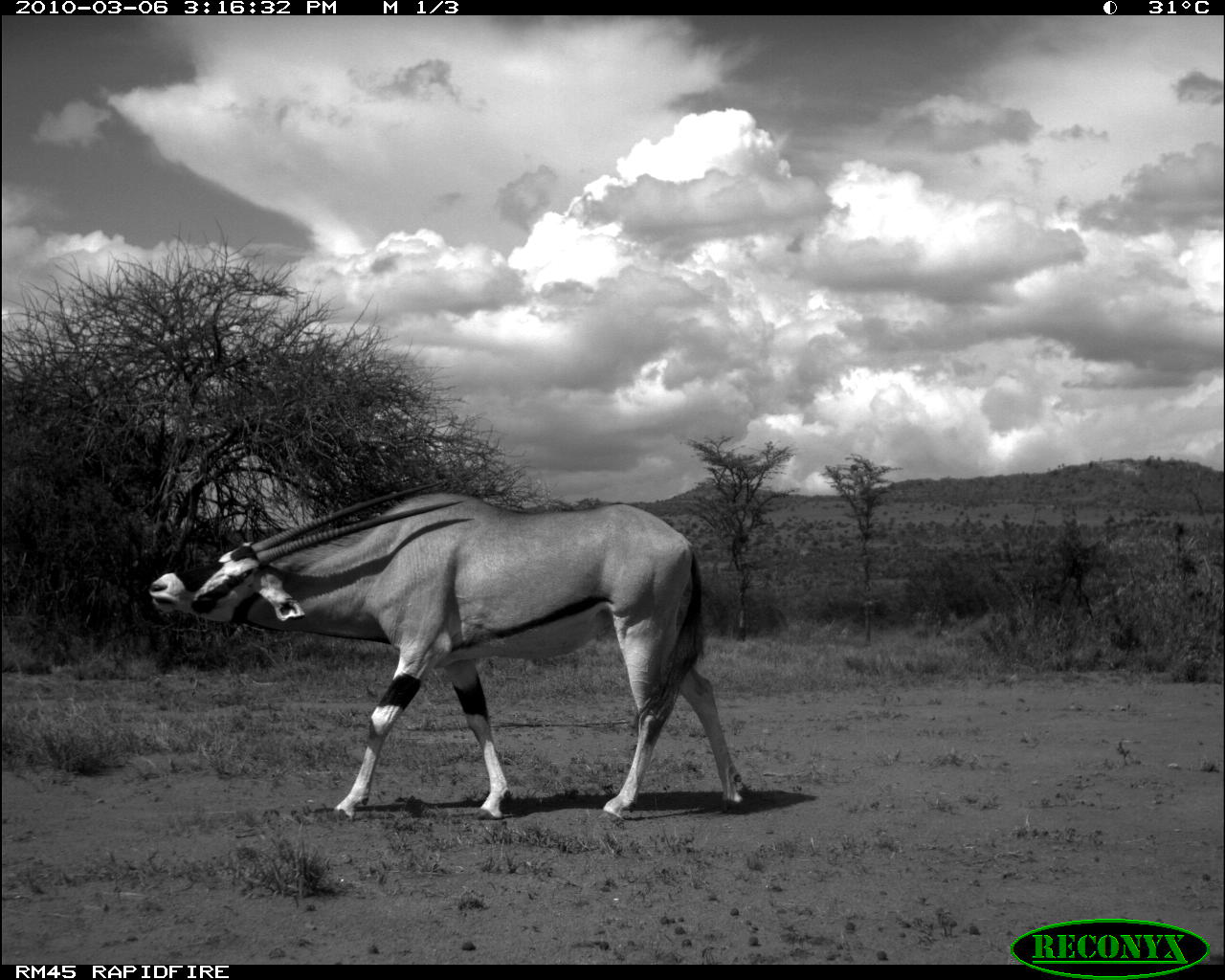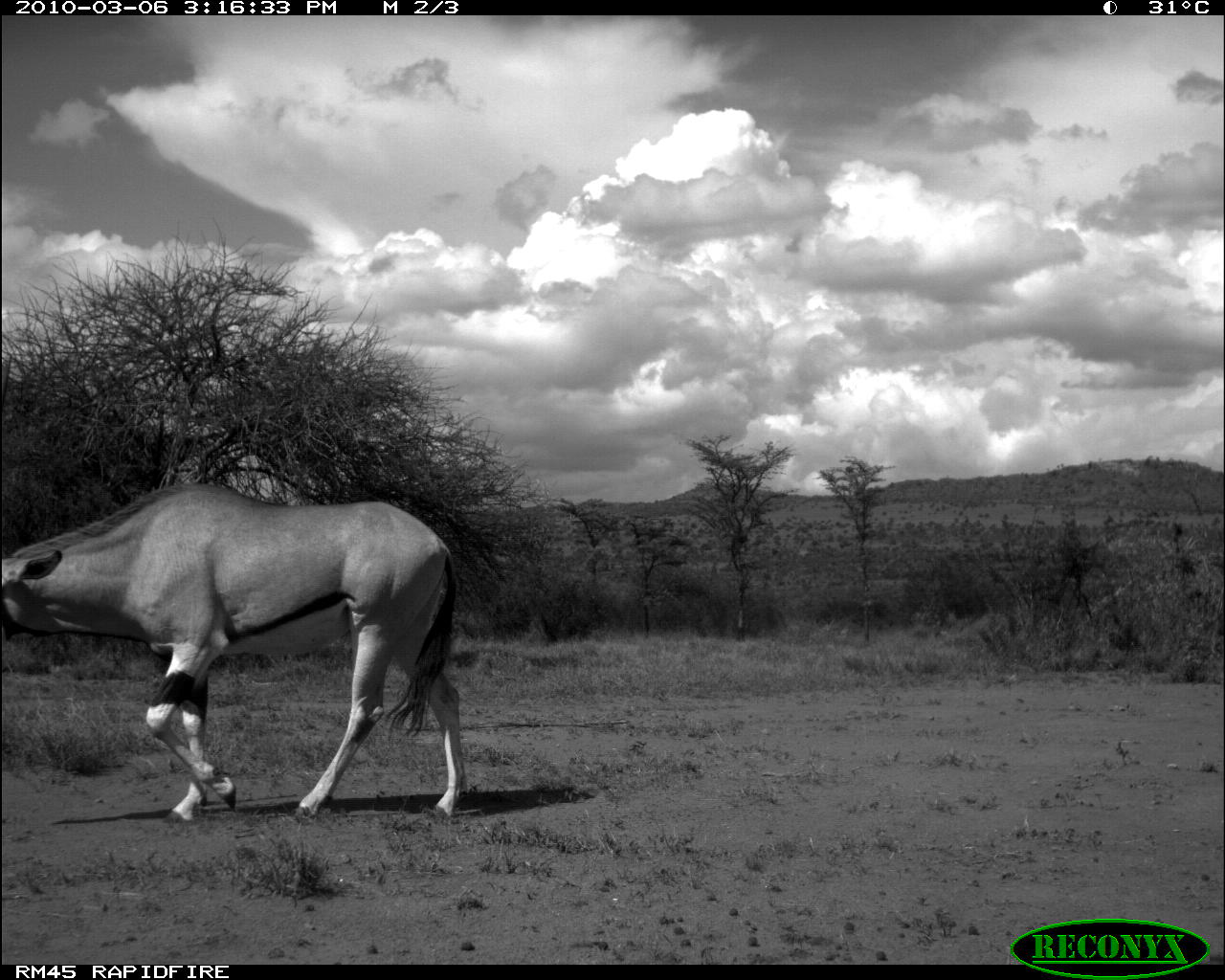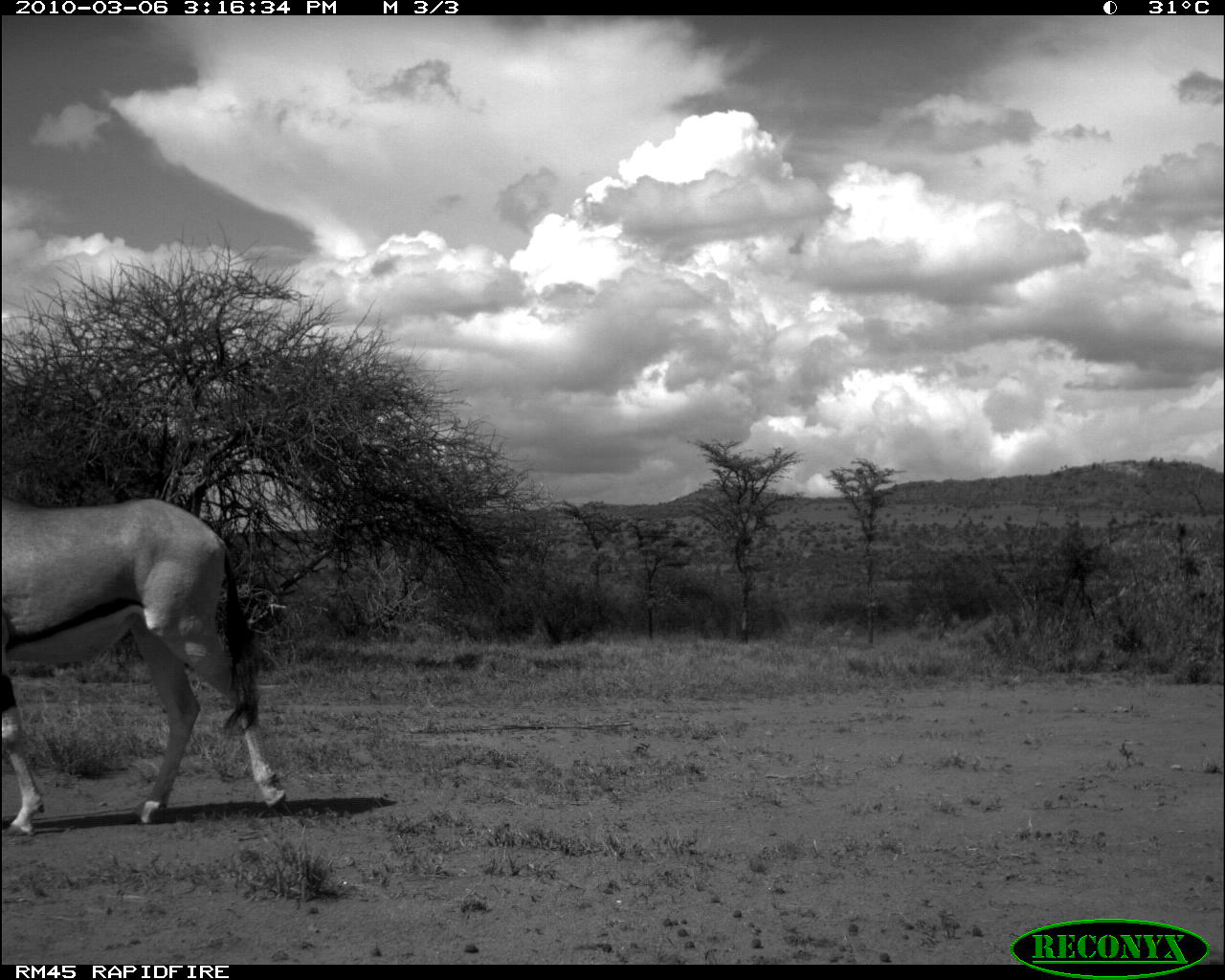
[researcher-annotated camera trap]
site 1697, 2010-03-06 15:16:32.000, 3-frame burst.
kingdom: Animalia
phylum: Chordata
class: Mammalia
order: Artiodactyla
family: Bovidae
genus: Oryx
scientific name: Oryx beisa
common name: east african oryx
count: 1